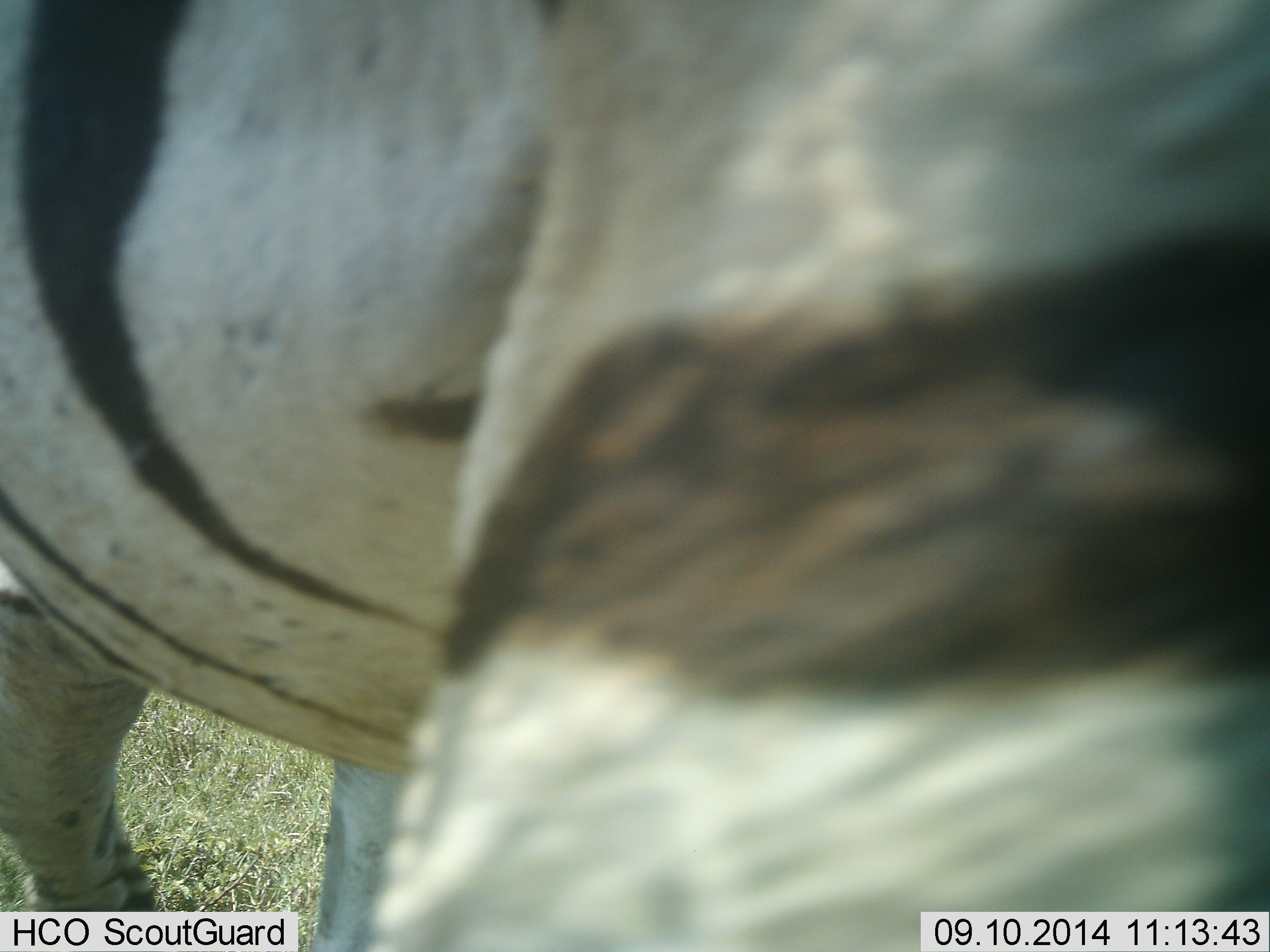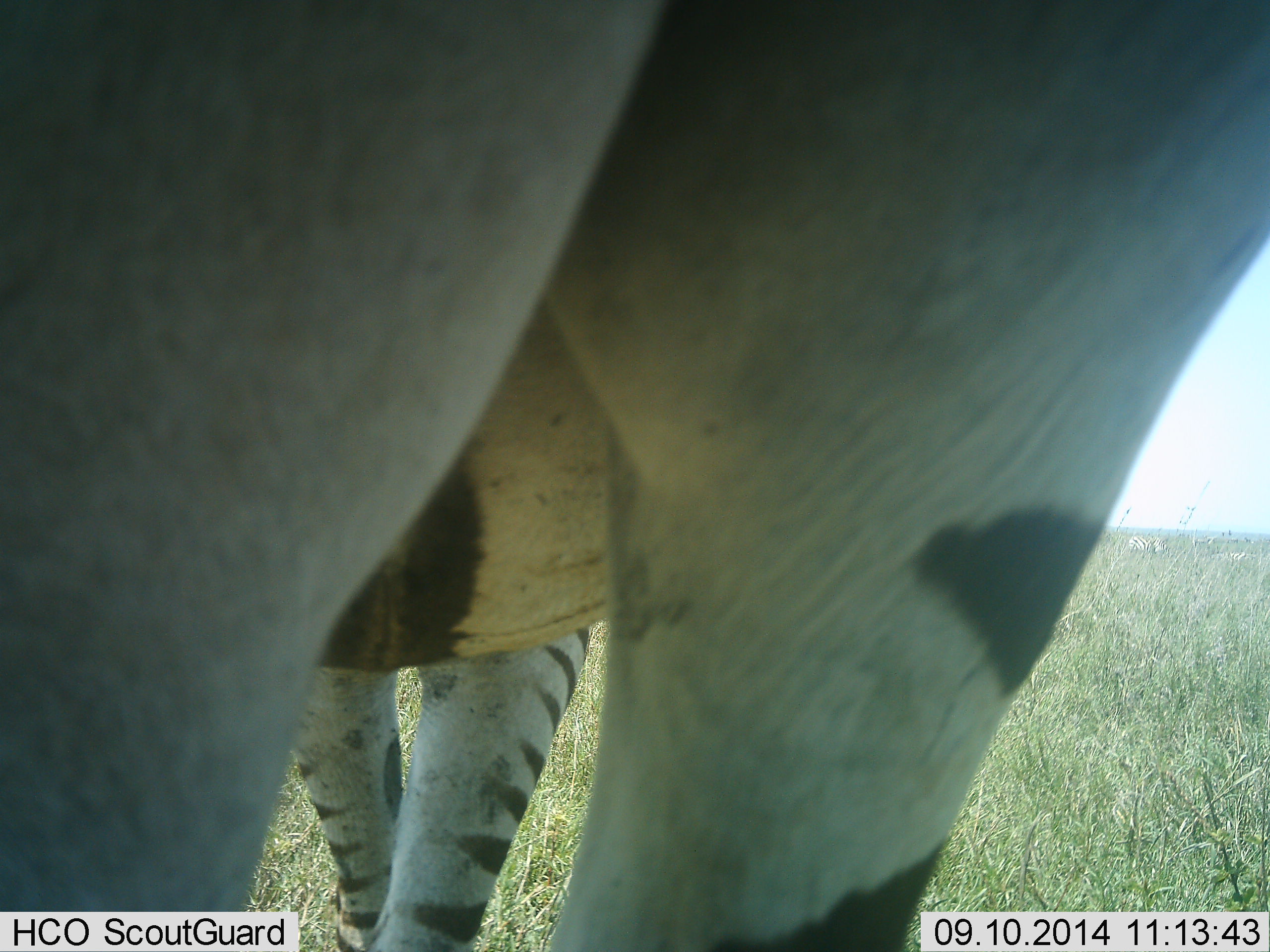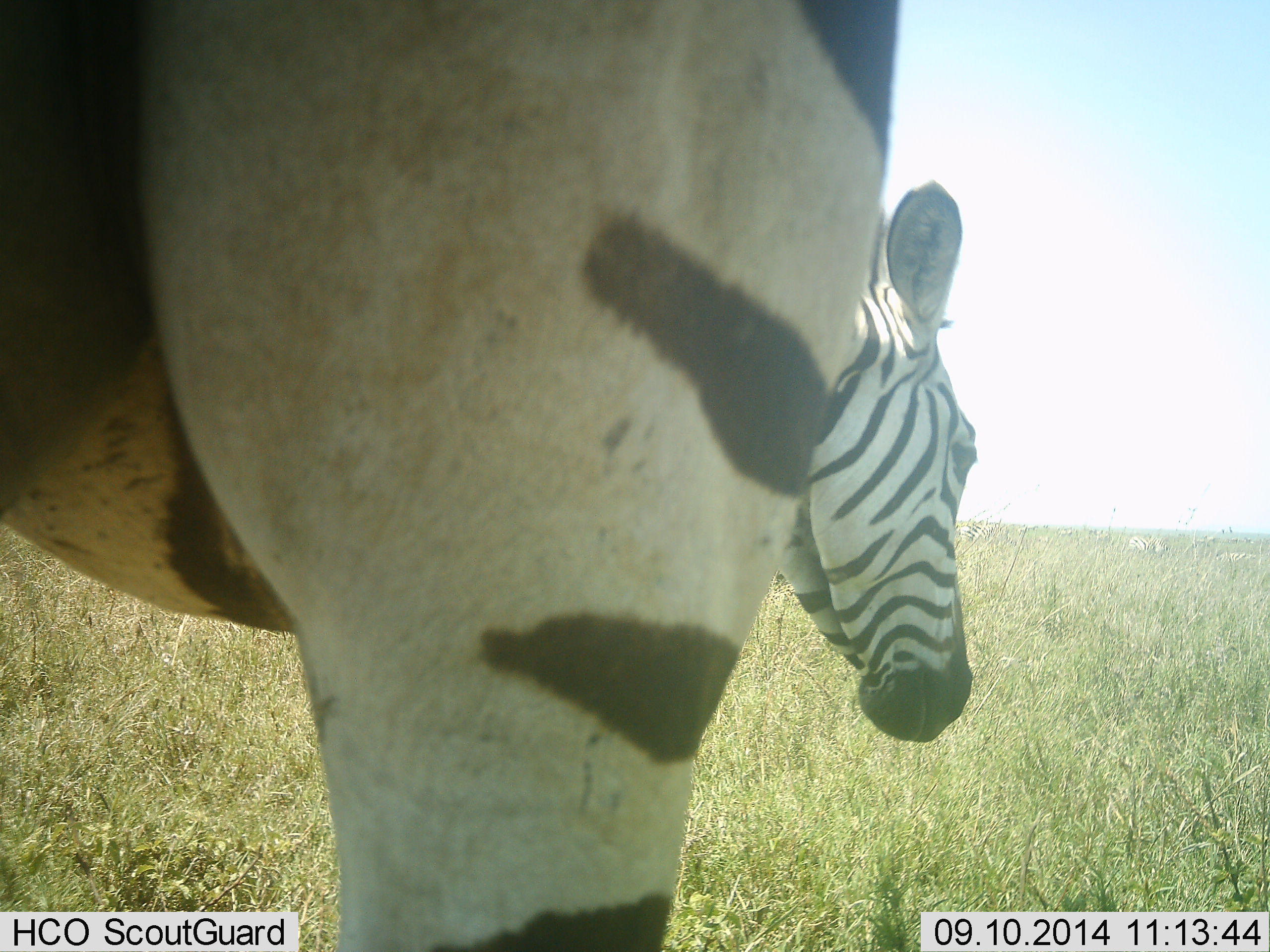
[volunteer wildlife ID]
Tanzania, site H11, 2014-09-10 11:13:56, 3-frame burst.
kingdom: Animalia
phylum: Chordata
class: Mammalia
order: Perissodactyla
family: Equidae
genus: Equus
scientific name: Equus quagga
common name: plains zebra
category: zebra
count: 1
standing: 80%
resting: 0%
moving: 30%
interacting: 0%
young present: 0%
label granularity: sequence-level